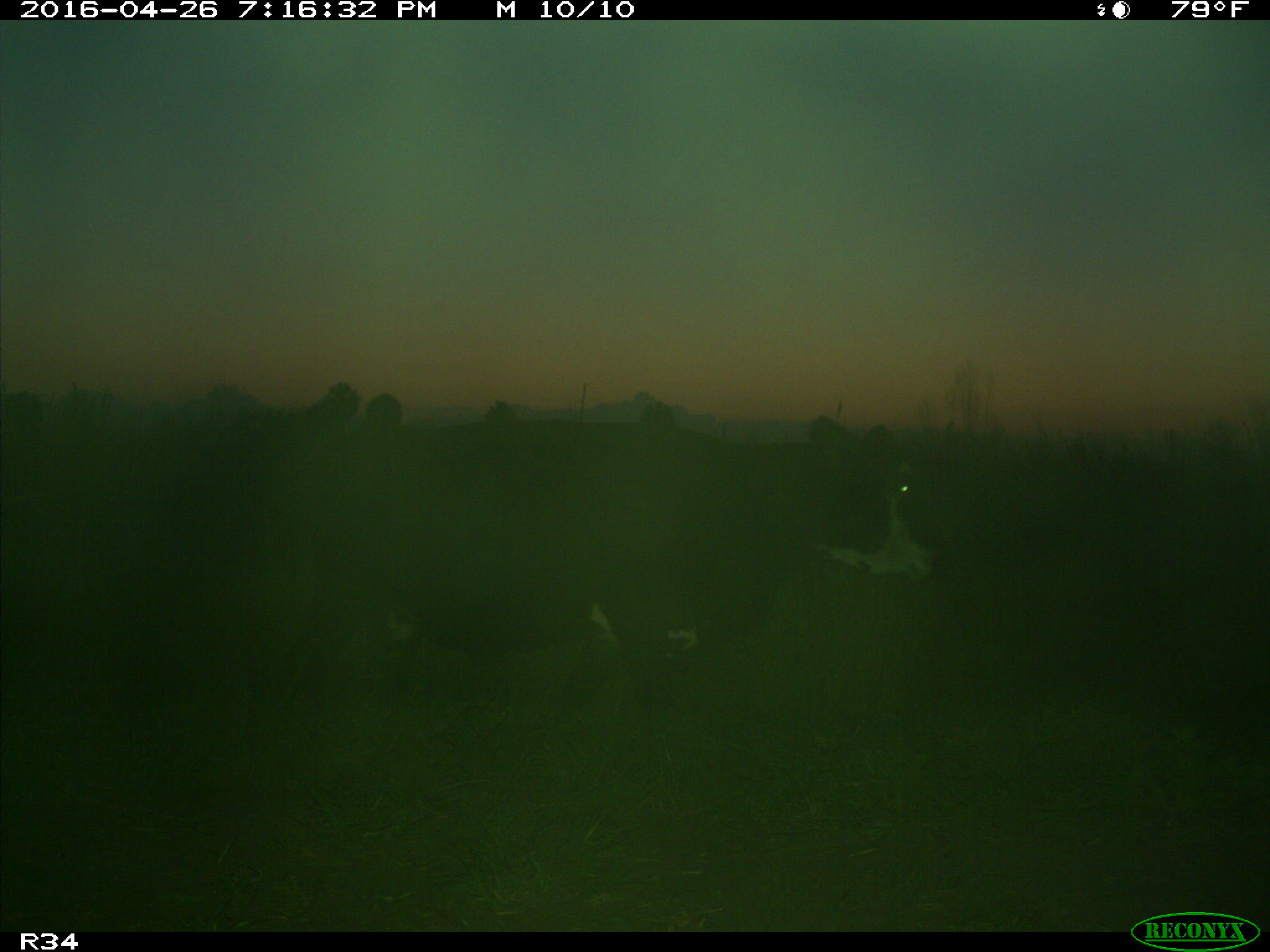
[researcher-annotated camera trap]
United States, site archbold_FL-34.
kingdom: Animalia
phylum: Chordata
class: Mammalia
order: Artiodactyla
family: Bovidae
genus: Bos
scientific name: Bos taurus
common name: domestic cow